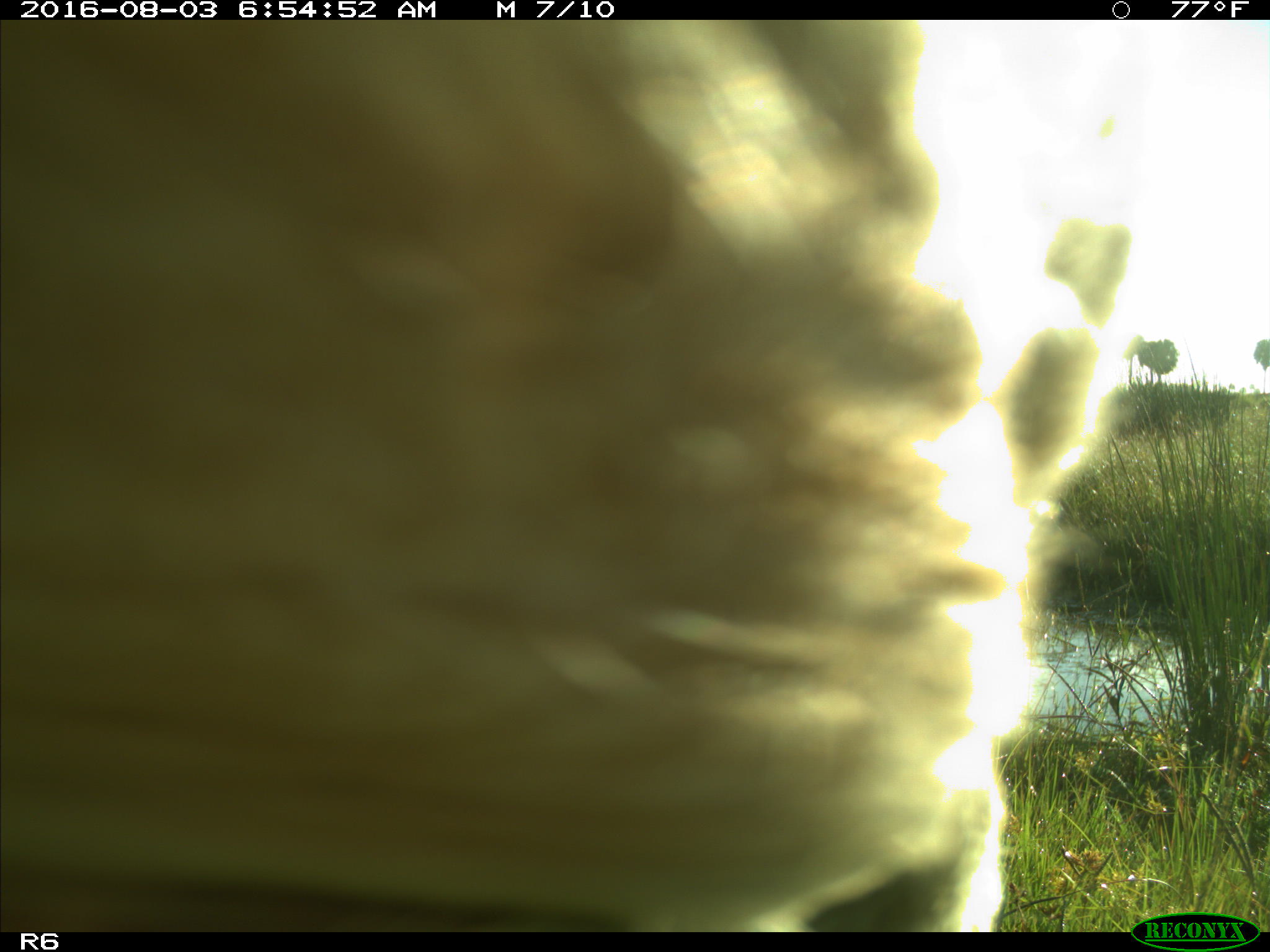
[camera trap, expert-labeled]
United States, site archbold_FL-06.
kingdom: Animalia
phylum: Chordata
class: Mammalia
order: Artiodactyla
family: Bovidae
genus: Bos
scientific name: Bos taurus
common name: domestic cow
Bos taurus (domestic cow).